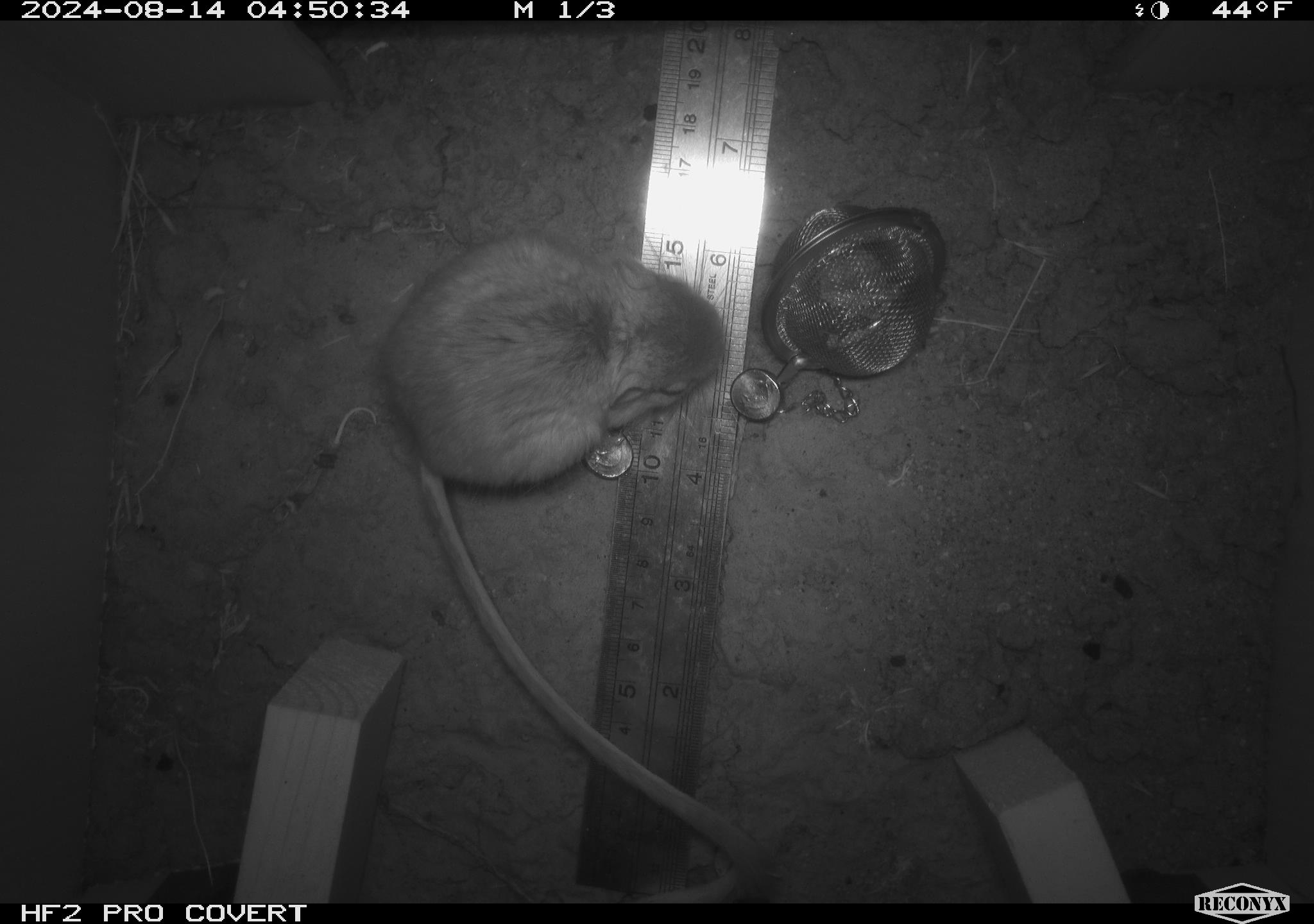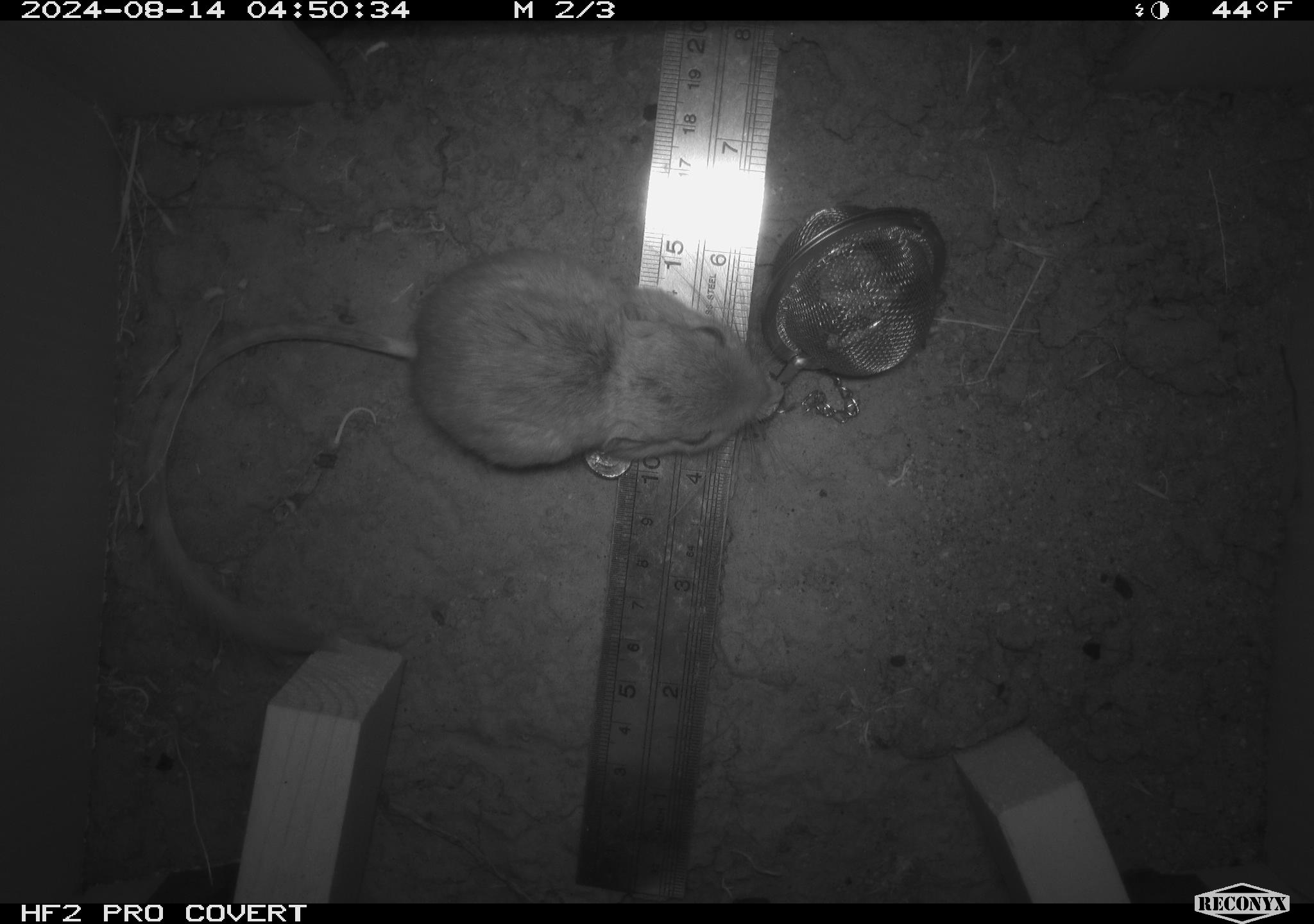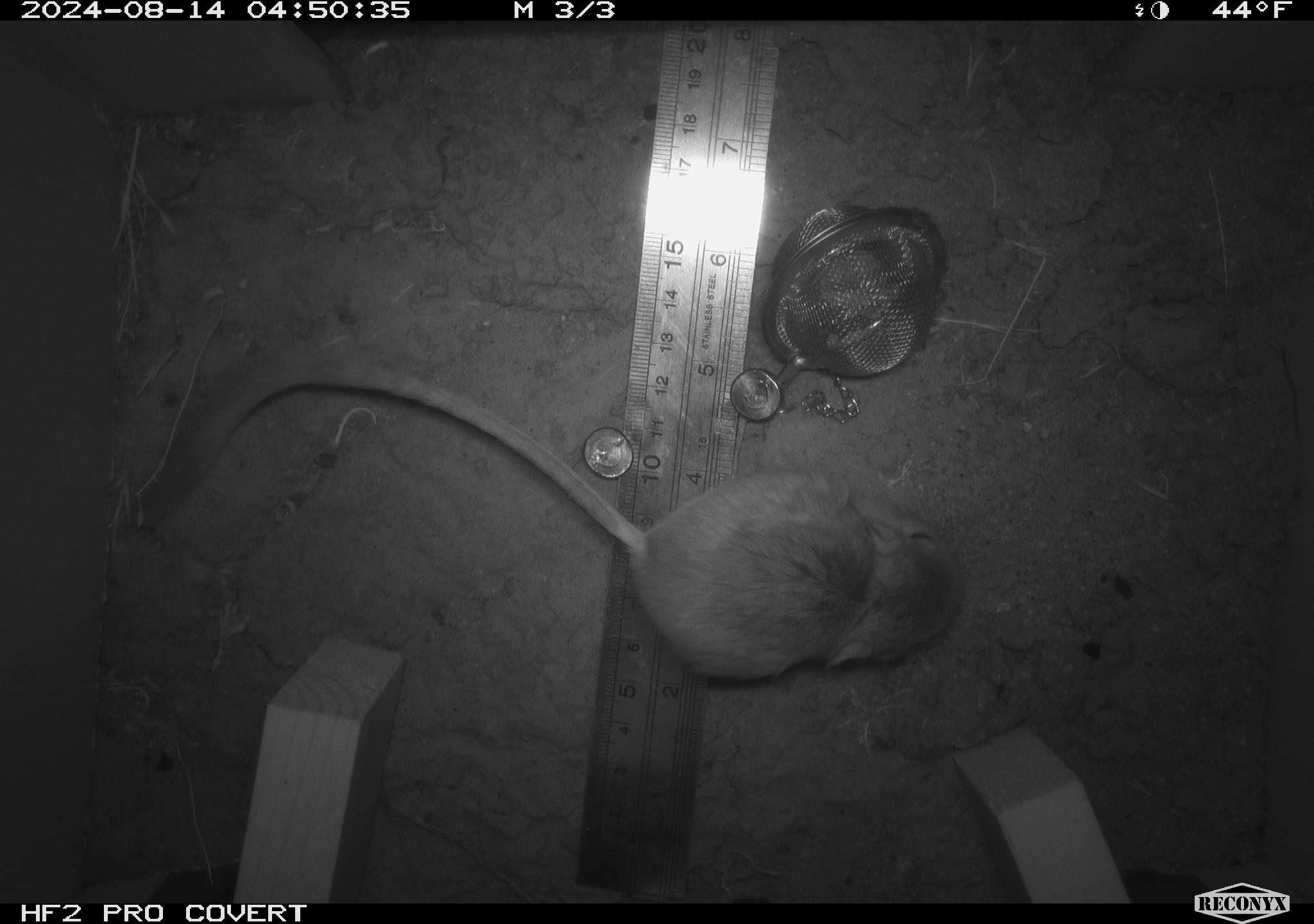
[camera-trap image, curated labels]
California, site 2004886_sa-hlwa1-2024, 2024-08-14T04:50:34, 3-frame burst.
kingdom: Animalia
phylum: Chordata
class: Mammalia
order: Rodentia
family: Heteromyidae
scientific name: Heteromyidae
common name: kangaroo rats and pocket mice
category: heteromyidae family